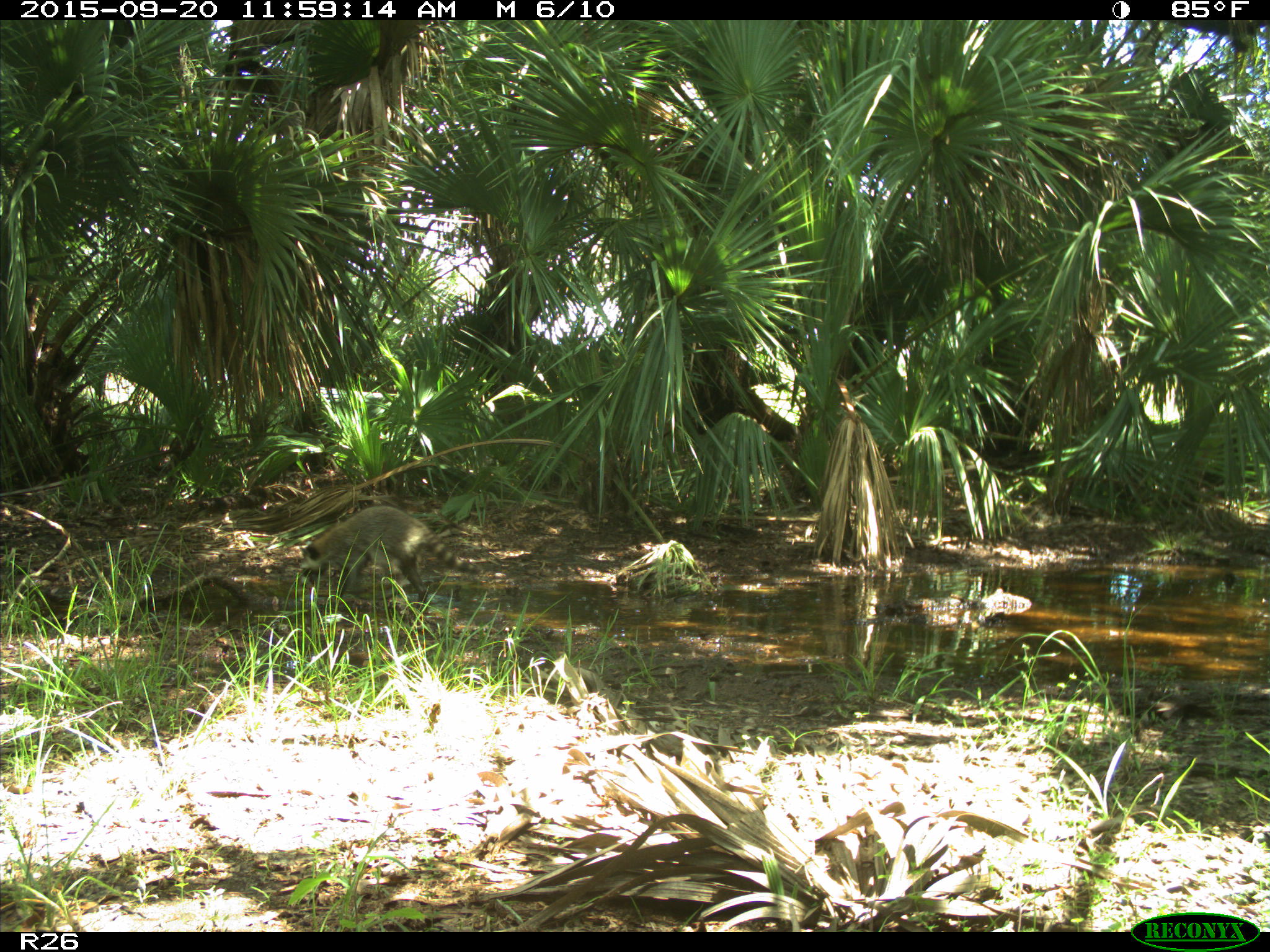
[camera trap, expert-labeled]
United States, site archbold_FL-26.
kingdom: Animalia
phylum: Chordata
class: Mammalia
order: Carnivora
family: Procyonidae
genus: Procyon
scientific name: Procyon lotor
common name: common raccoon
Procyon lotor (common raccoon).